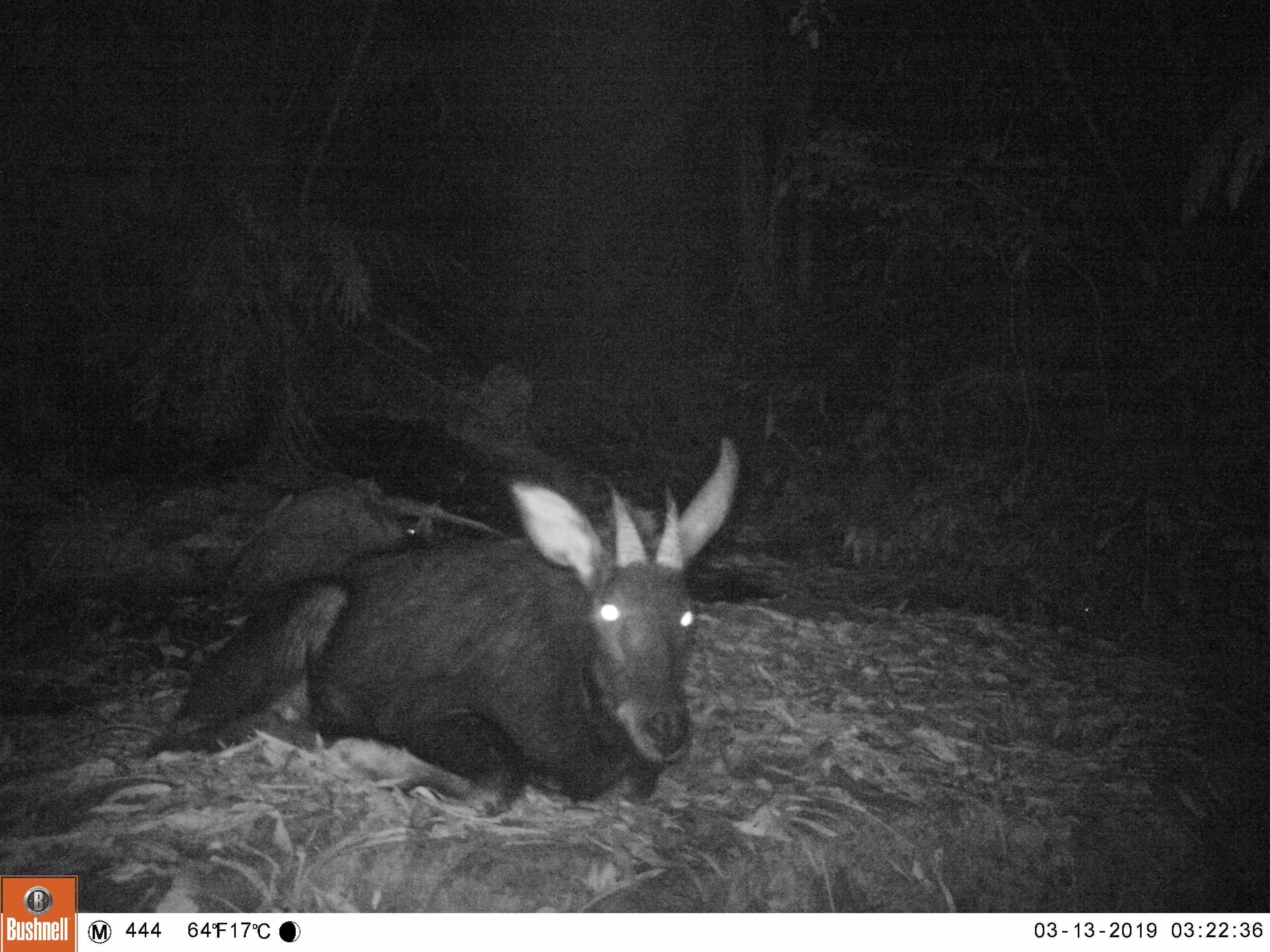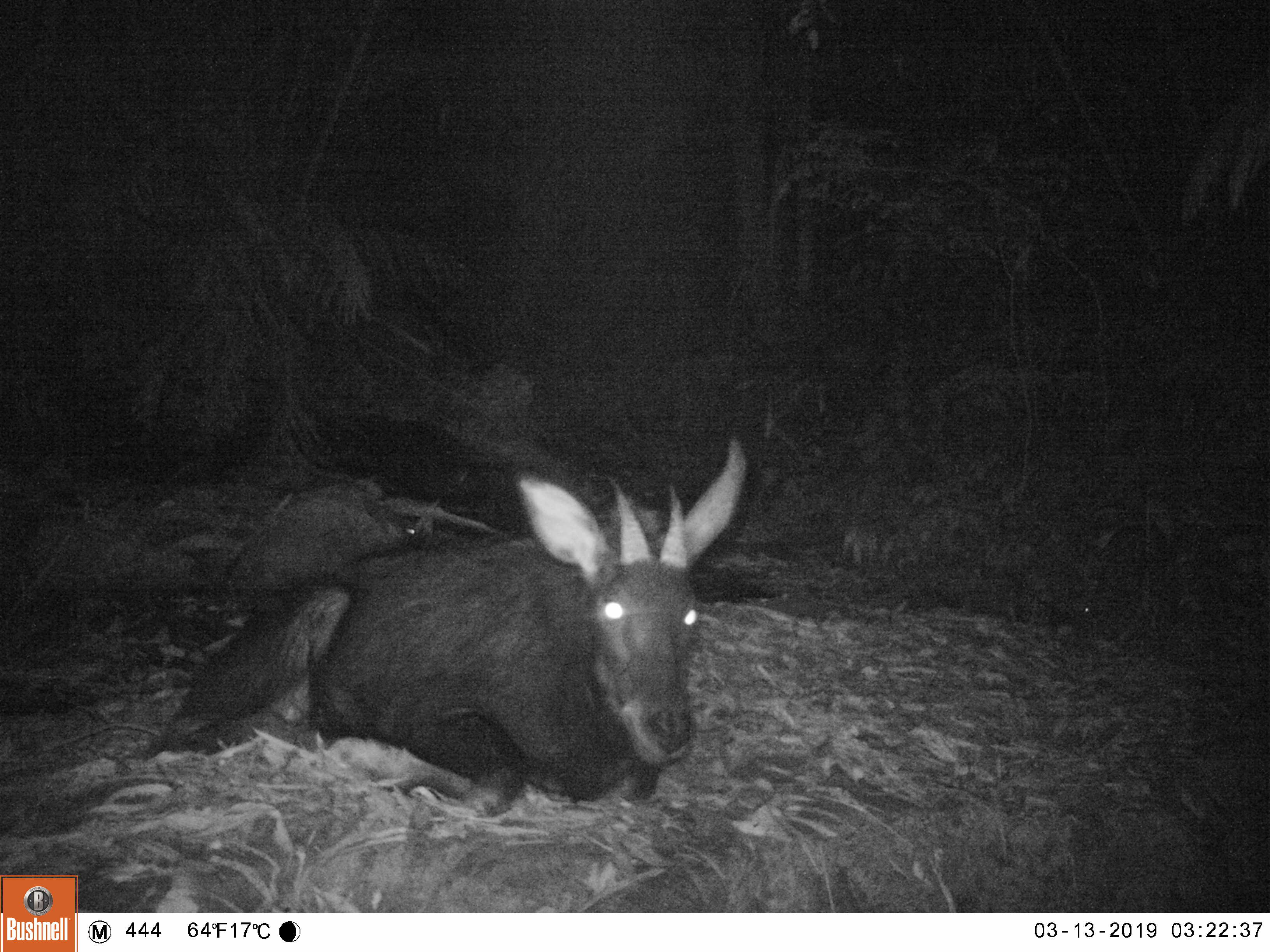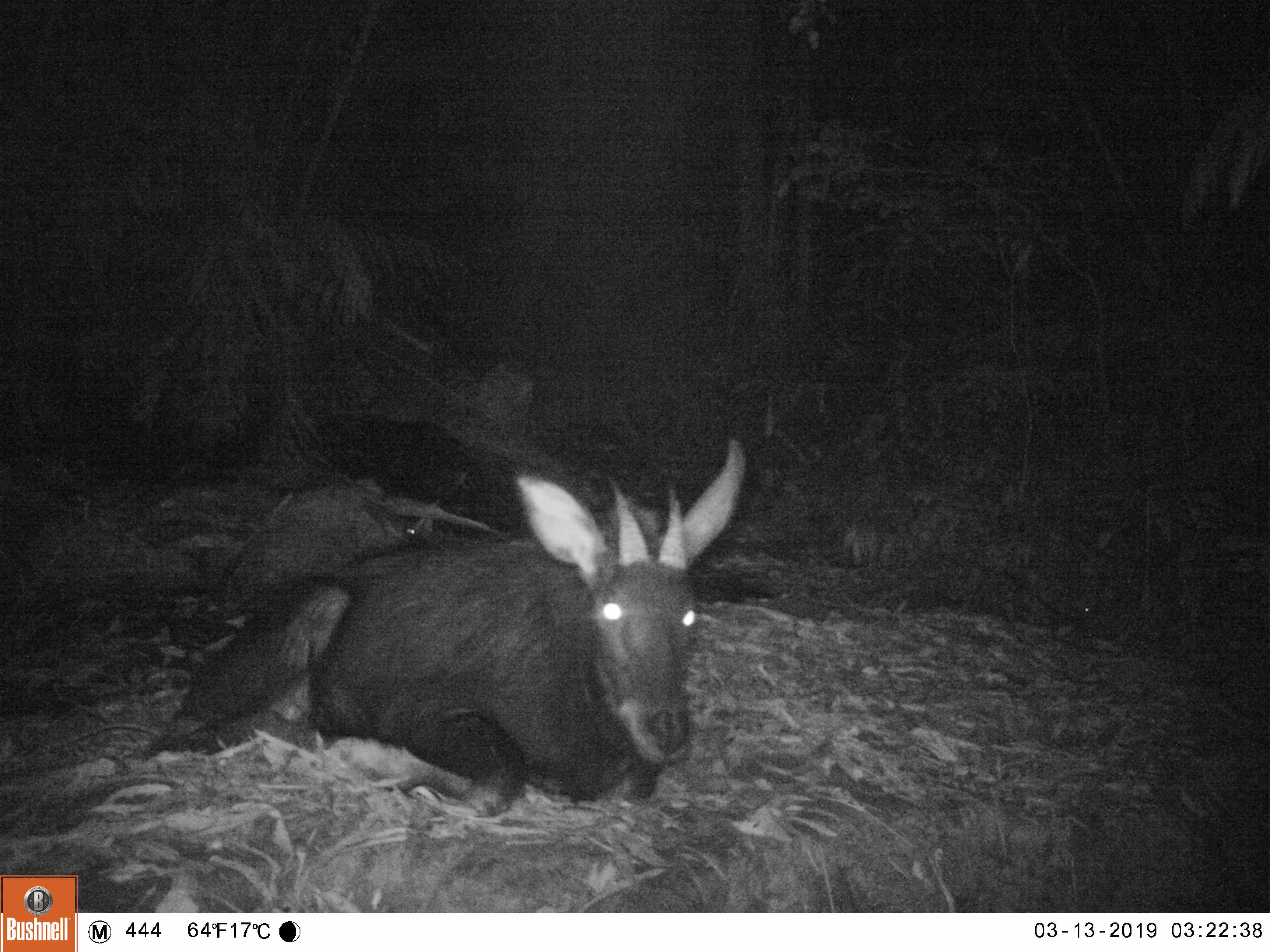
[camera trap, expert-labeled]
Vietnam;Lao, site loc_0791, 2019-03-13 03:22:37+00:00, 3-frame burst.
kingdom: Animalia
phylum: Chordata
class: Mammalia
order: Artiodactyla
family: Bovidae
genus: Capricornis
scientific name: Capricornis sumatraensis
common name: chinese serow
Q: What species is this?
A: Chinese serow (Capricornis sumatraensis).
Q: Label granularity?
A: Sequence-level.